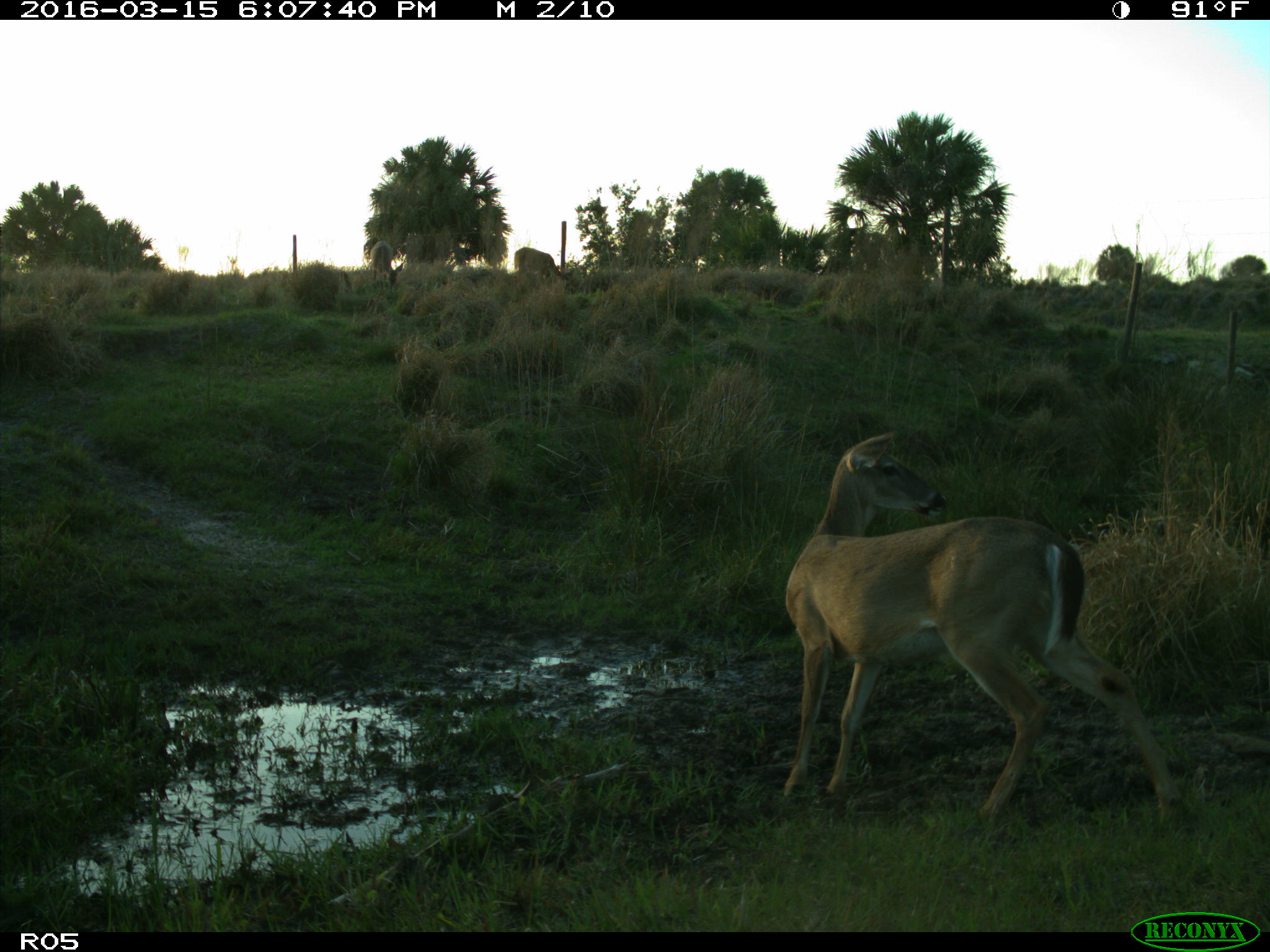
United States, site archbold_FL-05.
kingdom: Animalia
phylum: Chordata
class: Mammalia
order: Artiodactyla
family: Cervidae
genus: Odocoileus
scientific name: Odocoileus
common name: deer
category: unidentified deer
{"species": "unidentified deer (deer) (Odocoileus)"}